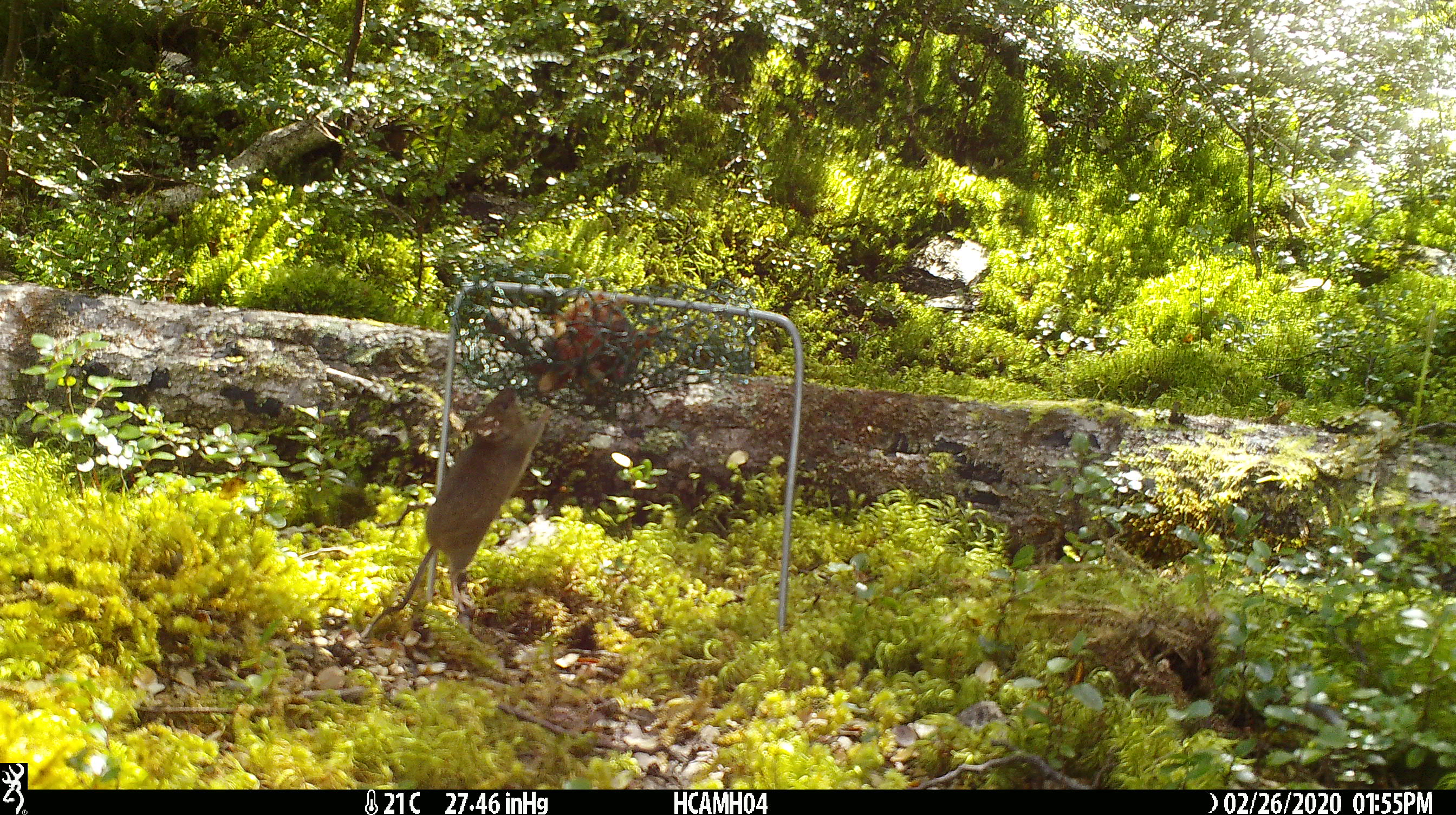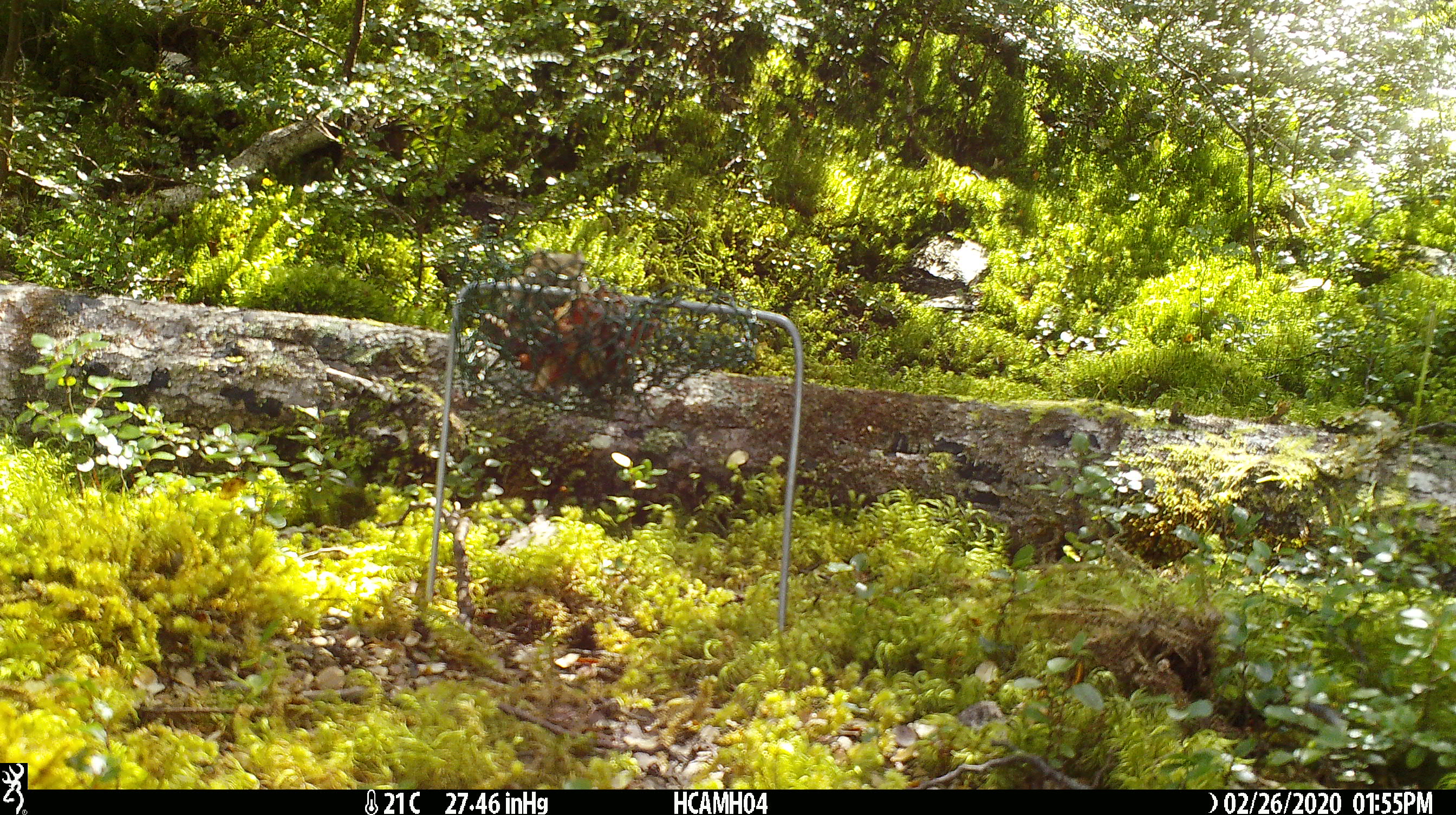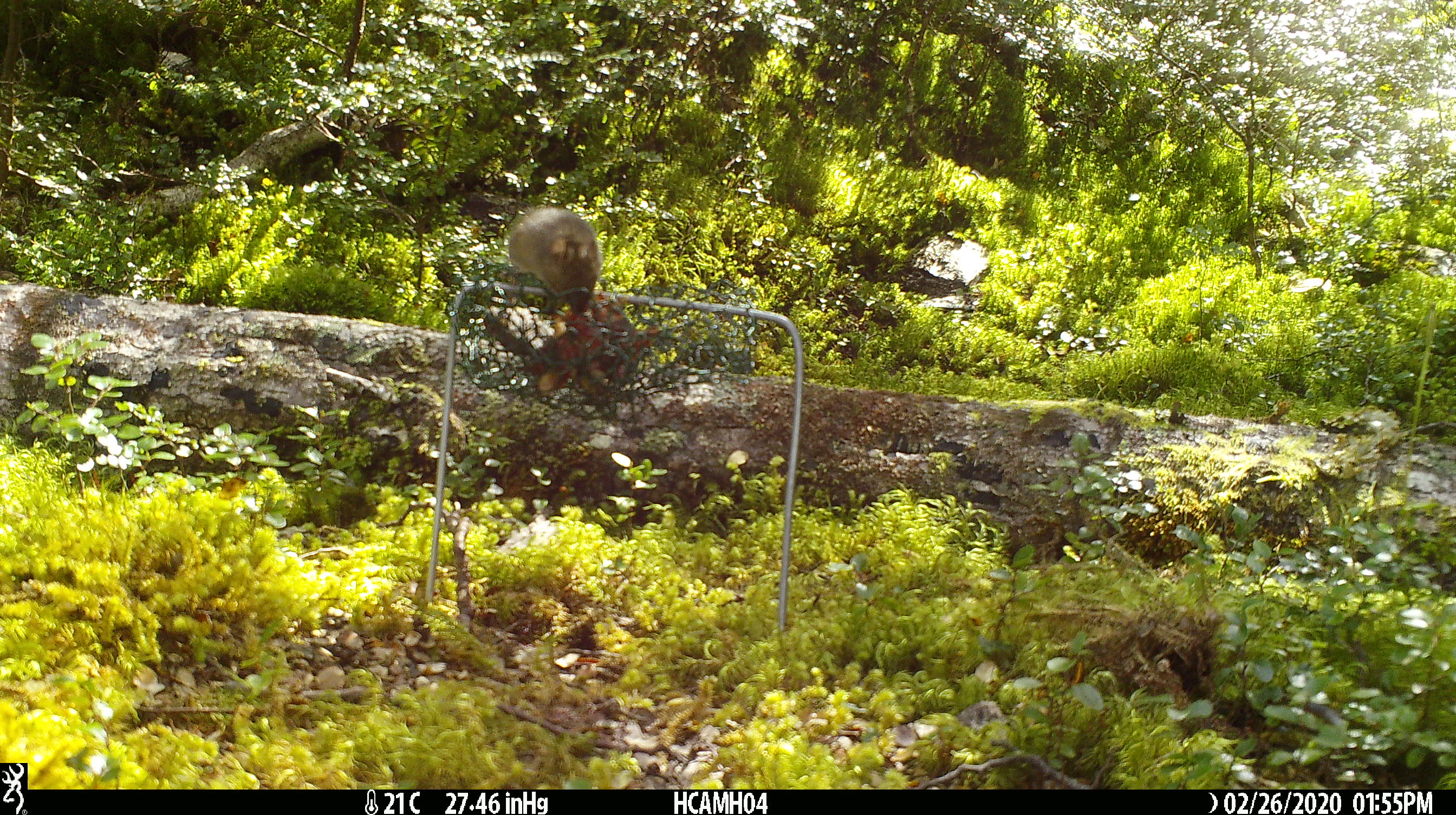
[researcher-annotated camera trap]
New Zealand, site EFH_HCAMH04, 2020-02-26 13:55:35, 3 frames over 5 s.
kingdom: Animalia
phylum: Chordata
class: Mammalia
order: Rodentia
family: Muridae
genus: Mus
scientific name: Mus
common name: mouse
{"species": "mouse (Mus)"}